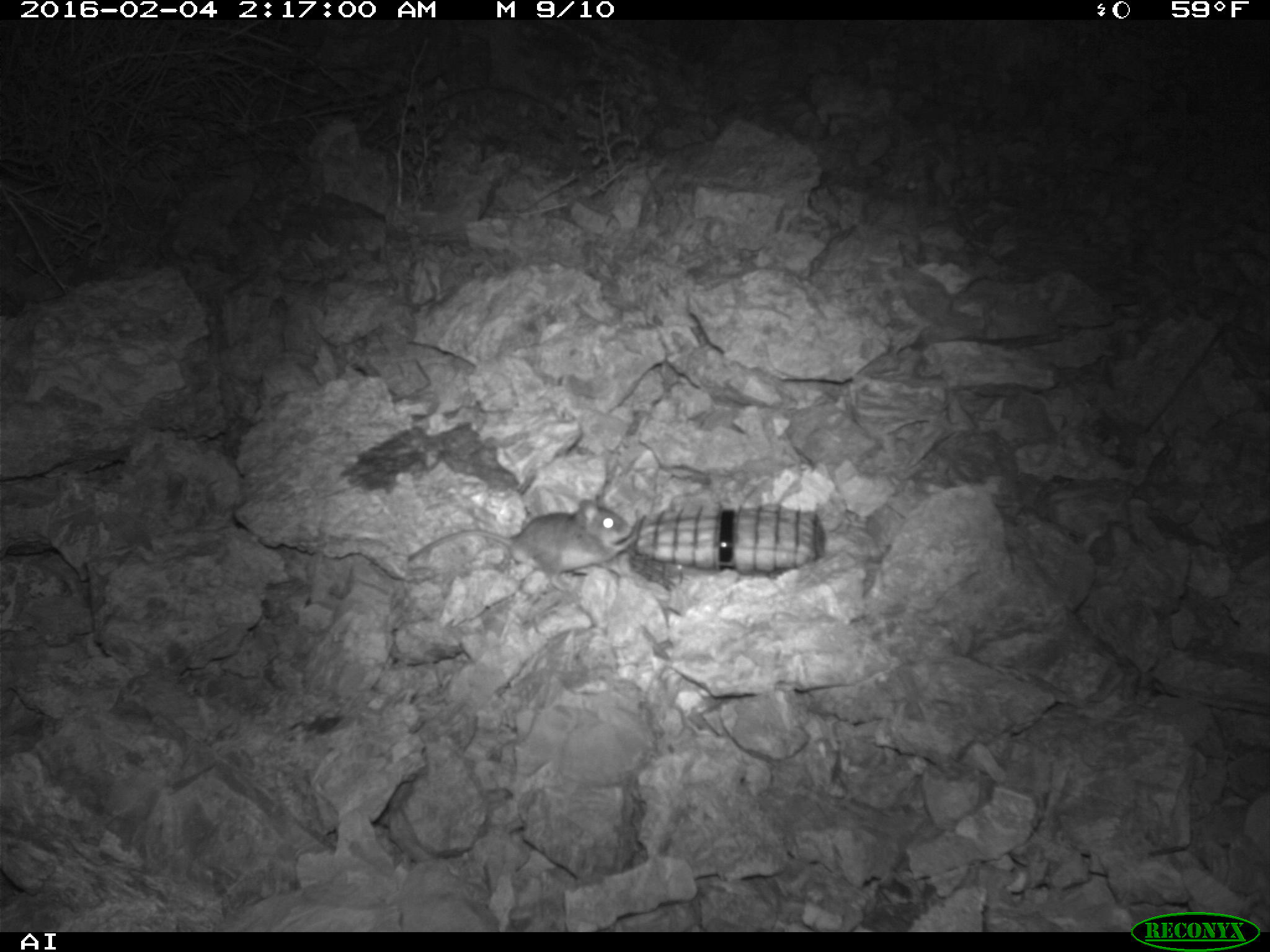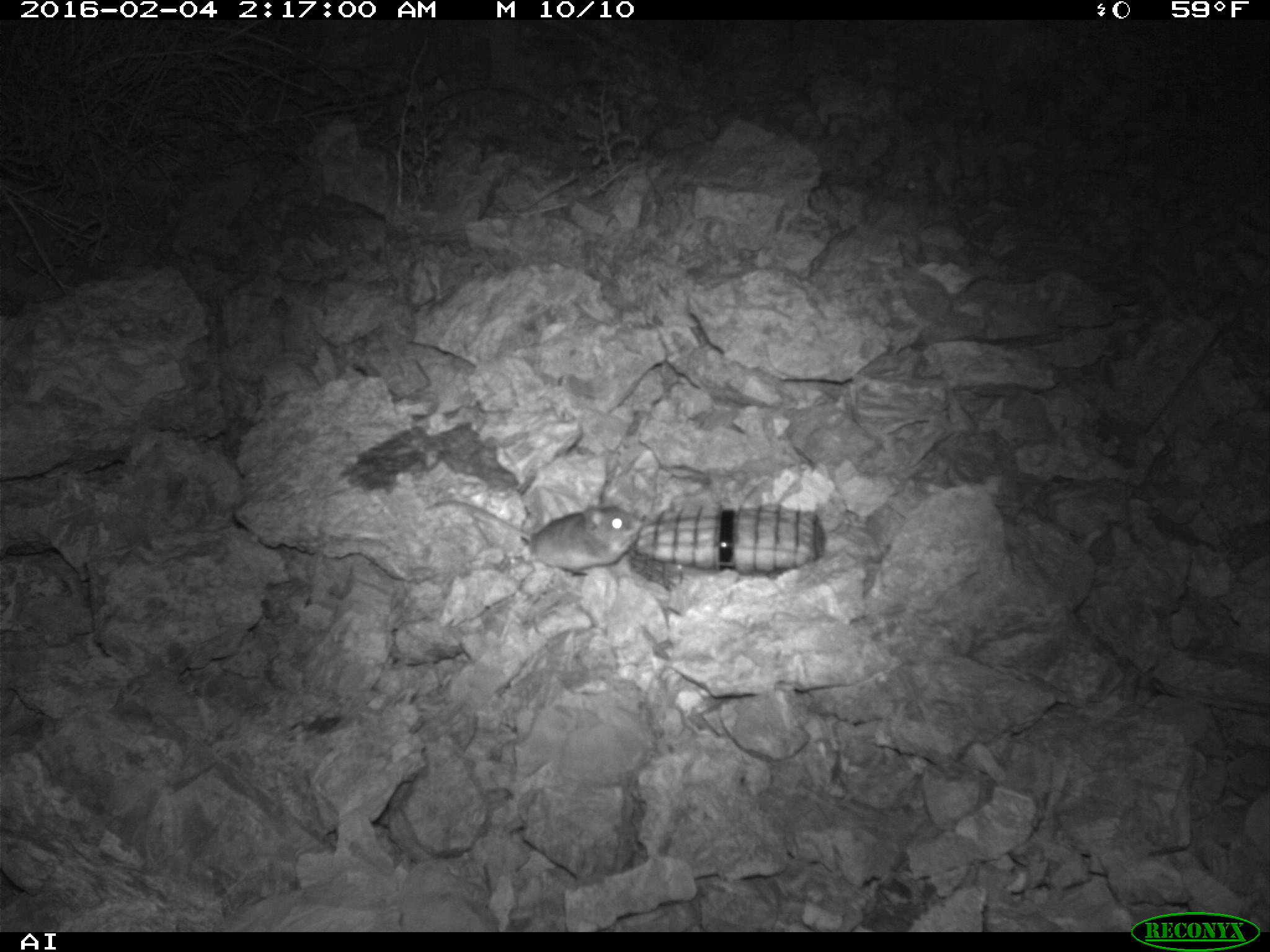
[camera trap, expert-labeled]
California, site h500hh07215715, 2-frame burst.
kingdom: Animalia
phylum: Chordata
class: Mammalia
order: Rodentia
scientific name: Rodentia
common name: rodent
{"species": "rodent (Rodentia)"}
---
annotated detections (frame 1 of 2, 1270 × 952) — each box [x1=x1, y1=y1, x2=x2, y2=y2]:
rodent: [x1=406, y1=496, x2=641, y2=591]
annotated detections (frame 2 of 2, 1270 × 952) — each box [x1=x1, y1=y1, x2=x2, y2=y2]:
rodent: [x1=424, y1=492, x2=644, y2=571]